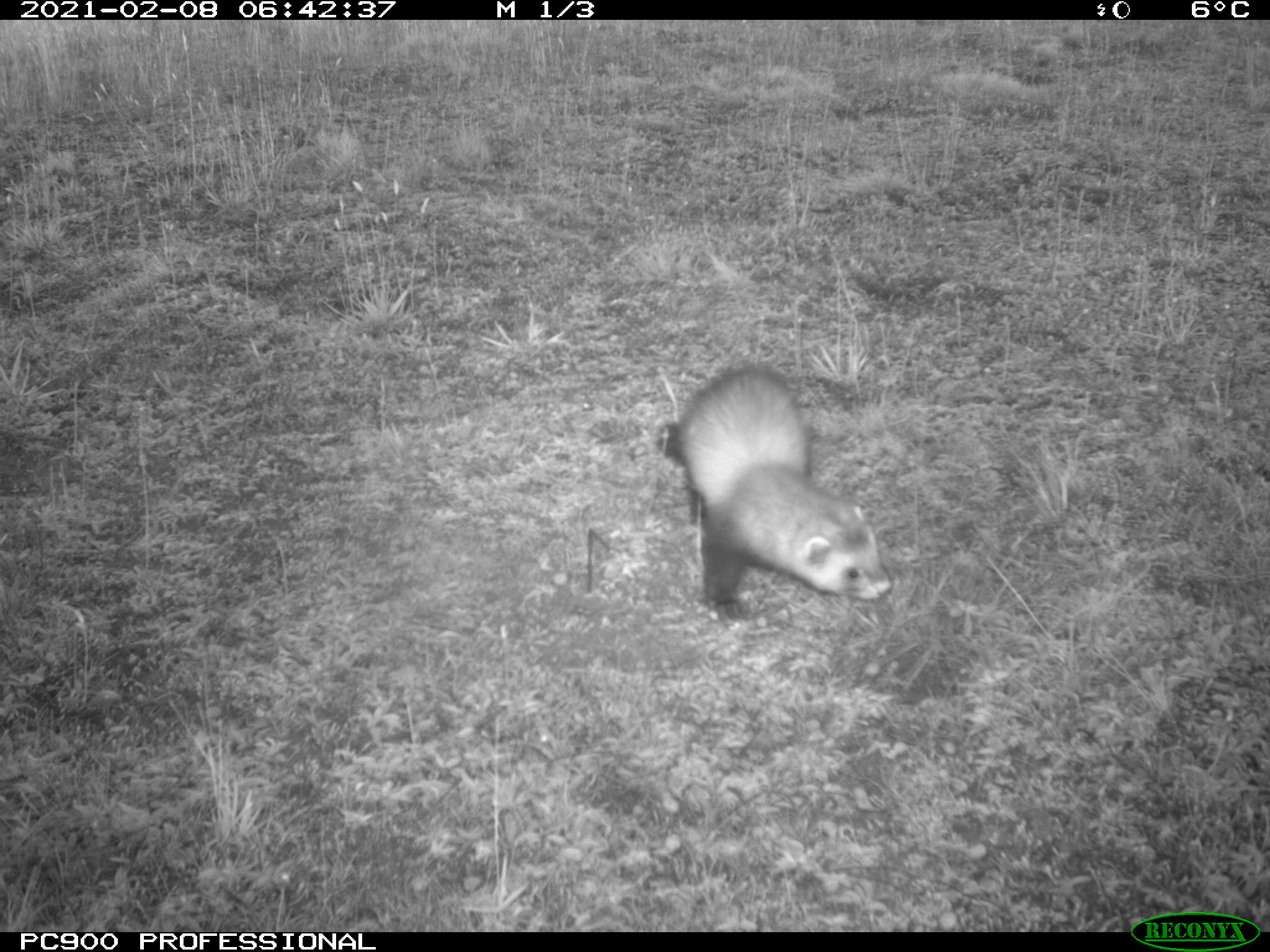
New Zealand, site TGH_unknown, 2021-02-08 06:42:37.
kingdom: Animalia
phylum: Chordata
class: Mammalia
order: Carnivora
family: Mustelidae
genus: Mustela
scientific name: Mustela furo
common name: ferret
Ferret (Mustela furo).